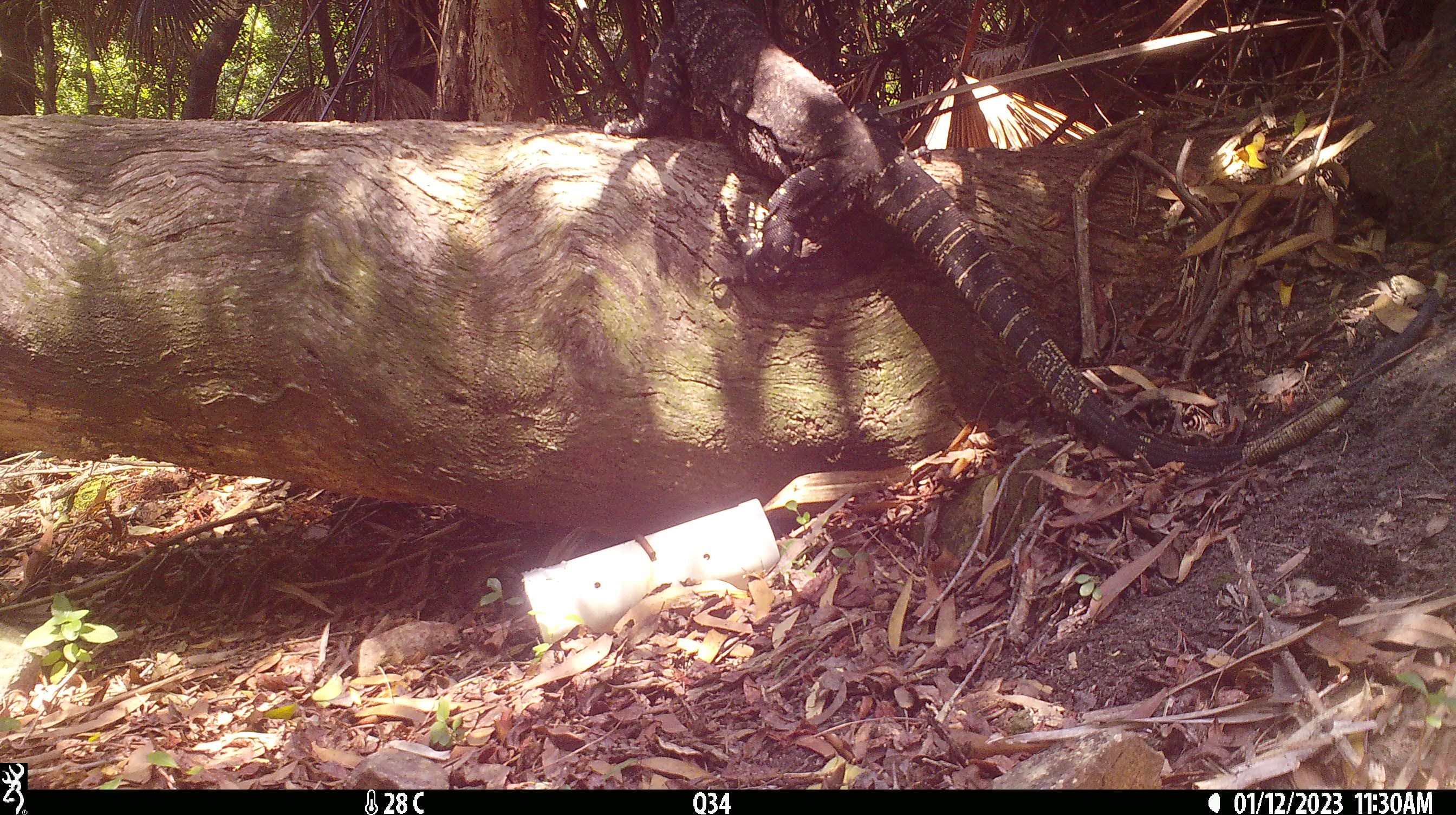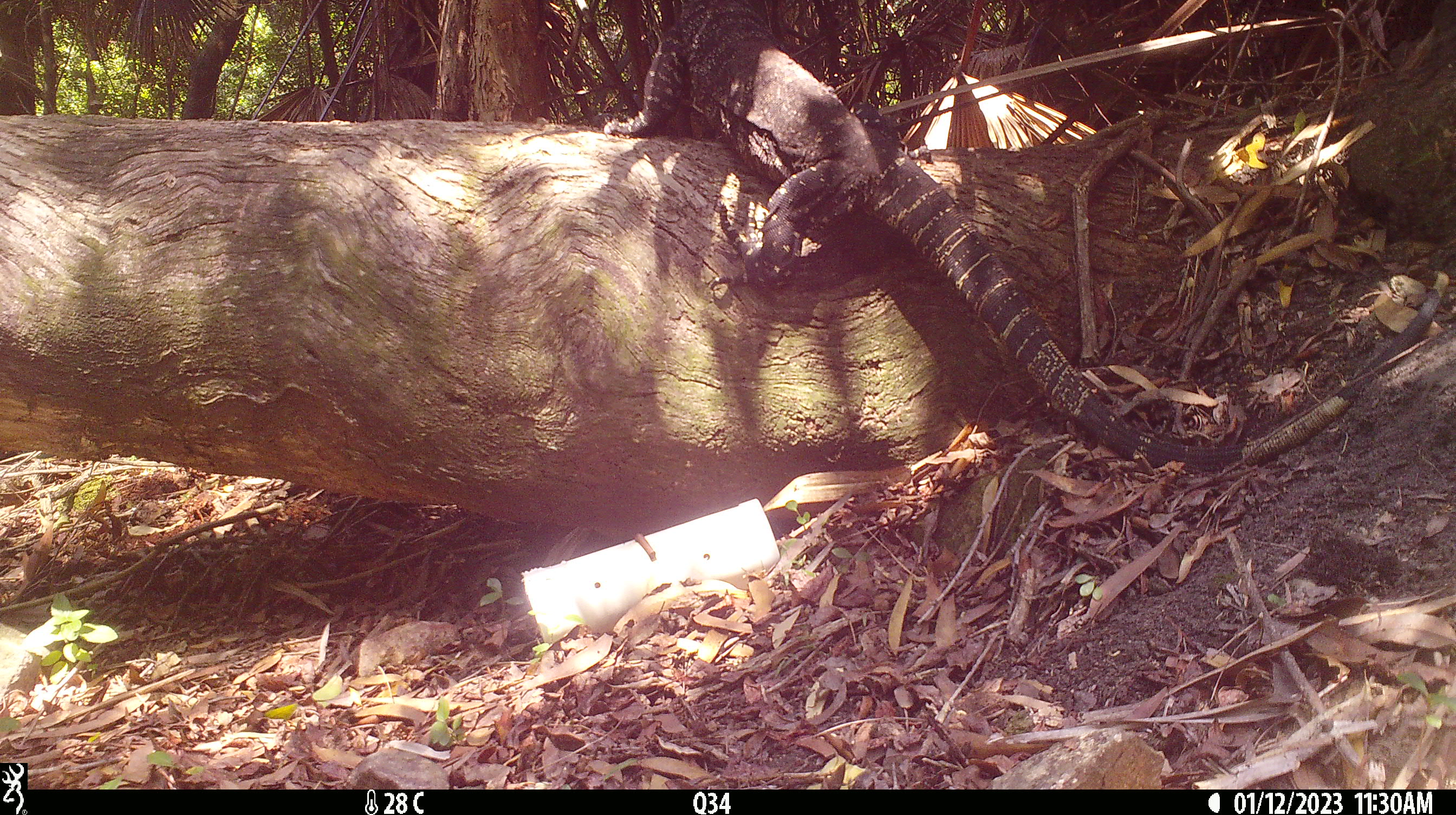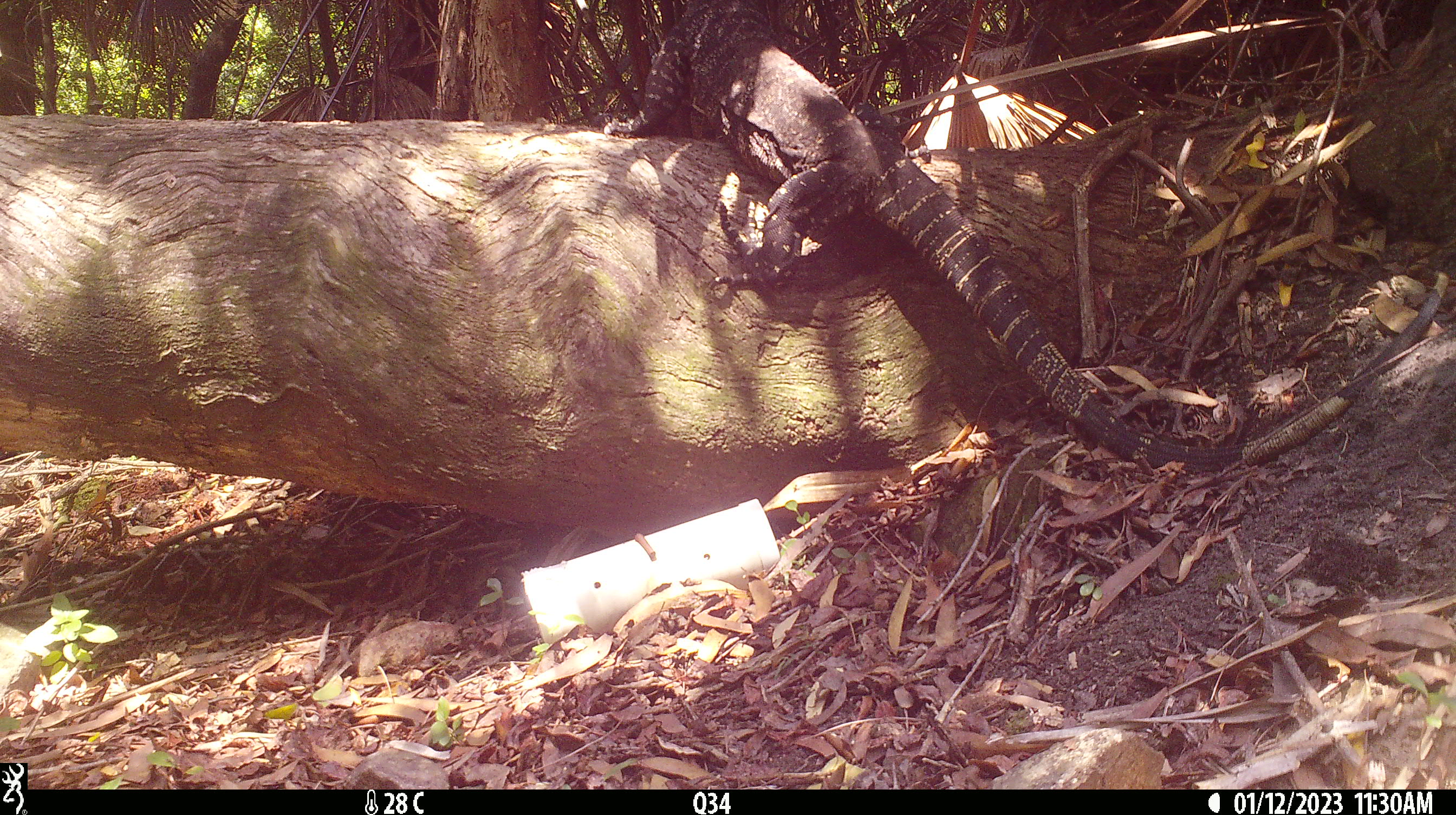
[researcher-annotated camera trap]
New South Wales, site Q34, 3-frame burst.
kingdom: Animalia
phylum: Chordata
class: Reptilia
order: Squamata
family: Varanidae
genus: Varanus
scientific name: Varanus varius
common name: lace monitor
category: goanna